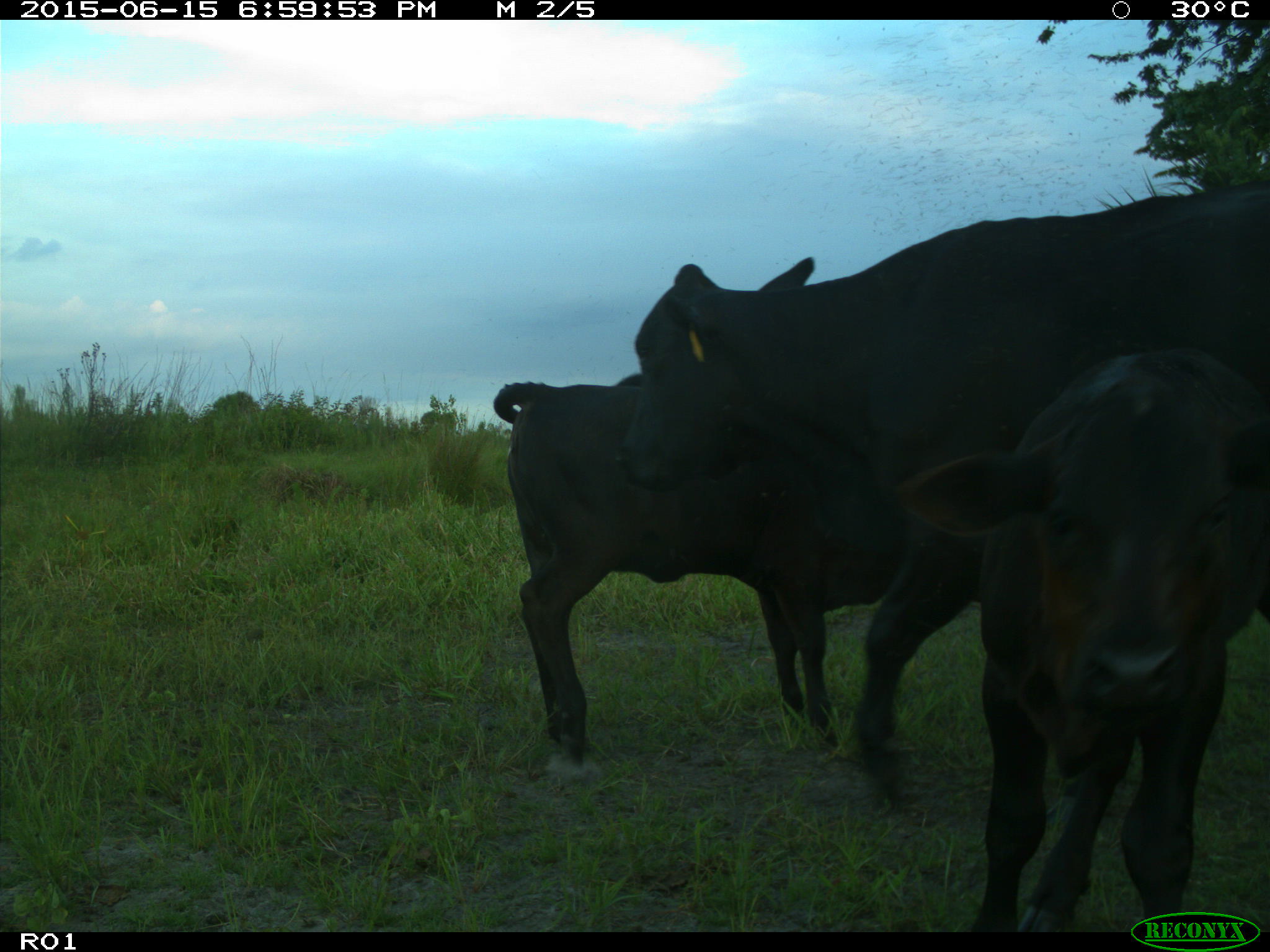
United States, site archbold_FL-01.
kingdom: Animalia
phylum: Chordata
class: Mammalia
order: Artiodactyla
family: Bovidae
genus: Bos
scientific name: Bos taurus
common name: domestic cow